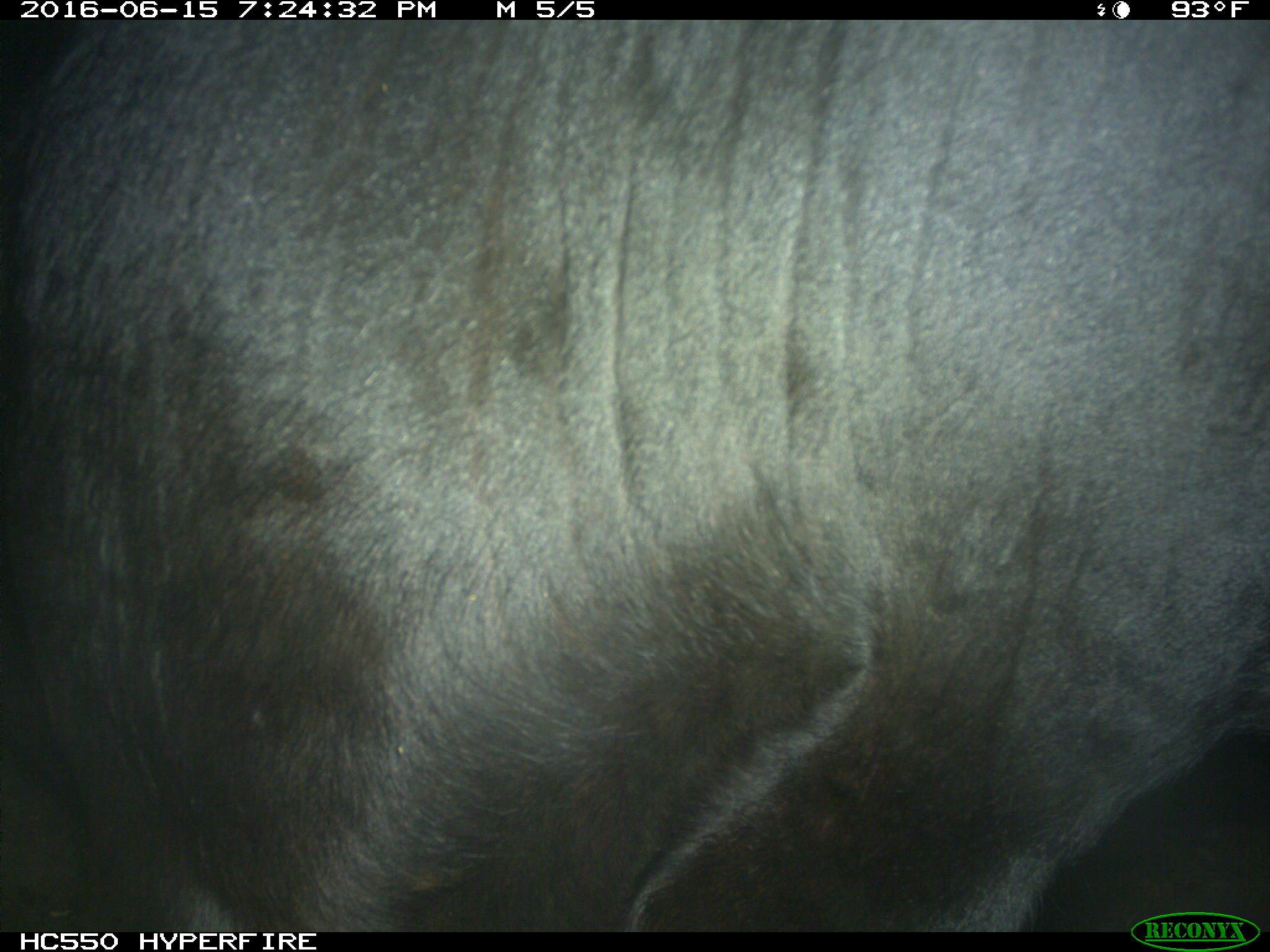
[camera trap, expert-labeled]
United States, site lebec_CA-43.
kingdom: Animalia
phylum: Chordata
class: Mammalia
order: Artiodactyla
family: Bovidae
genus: Bos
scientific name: Bos taurus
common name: domestic cow